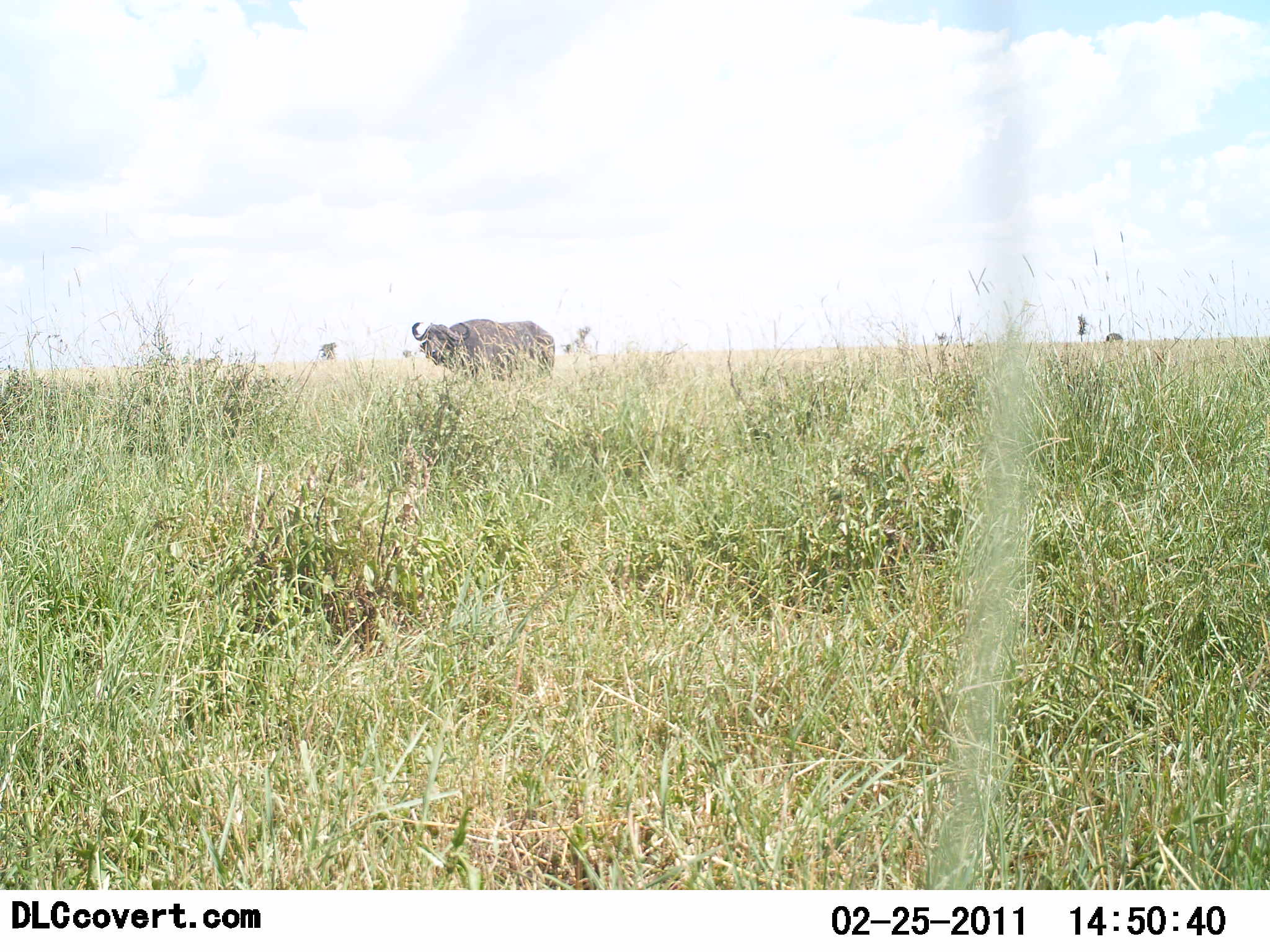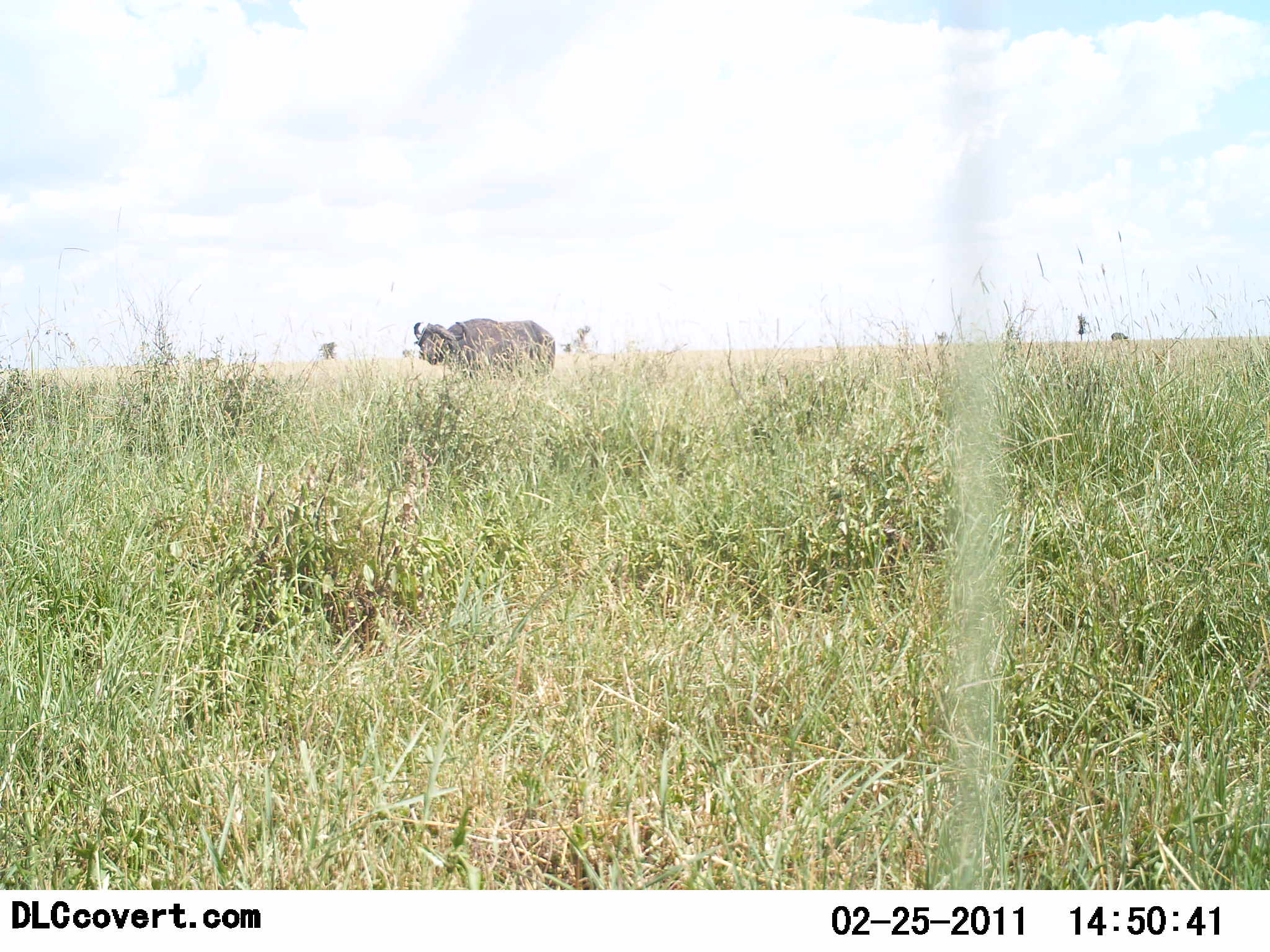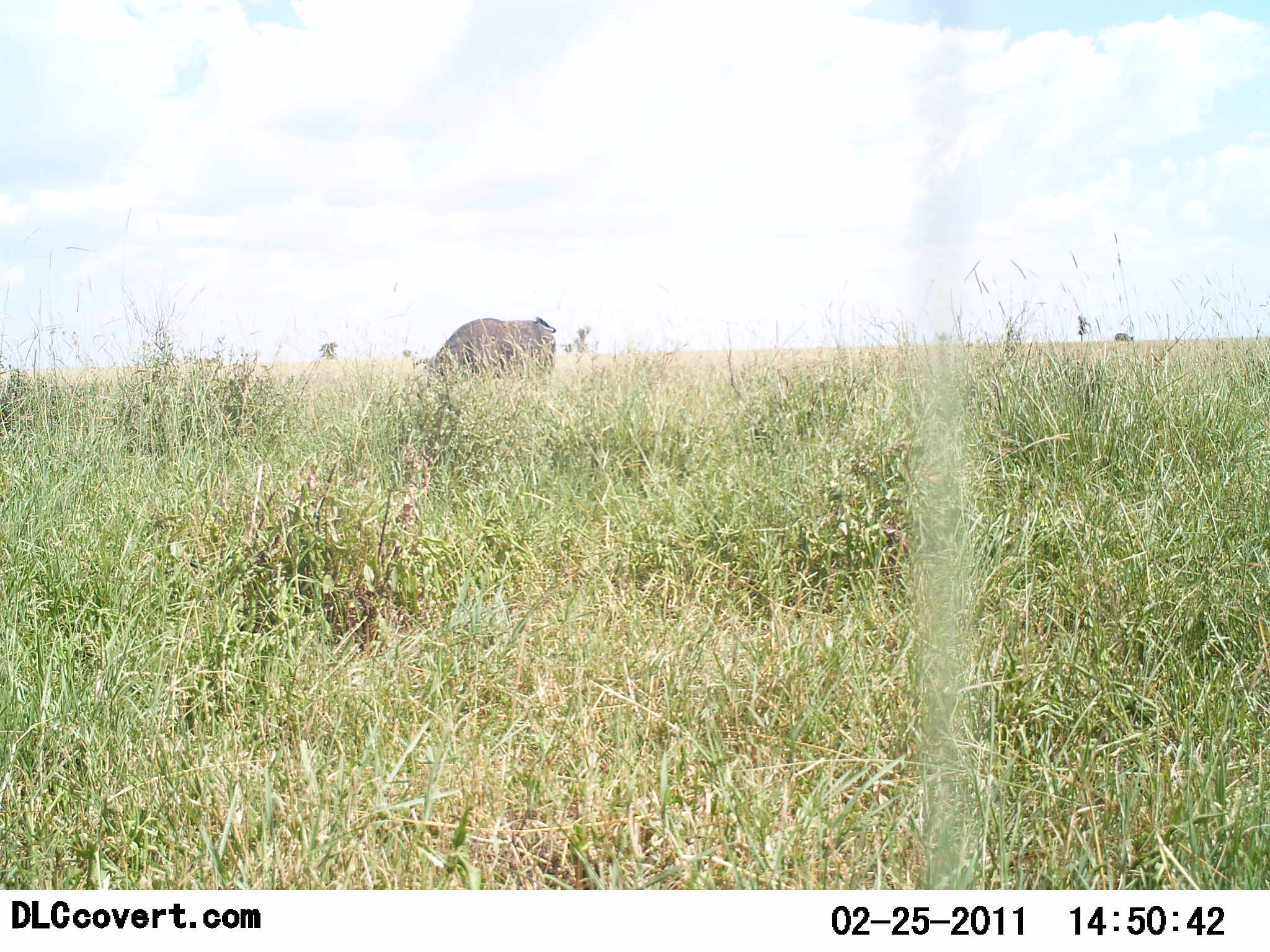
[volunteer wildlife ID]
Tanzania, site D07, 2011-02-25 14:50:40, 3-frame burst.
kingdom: Animalia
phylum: Chordata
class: Mammalia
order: Artiodactyla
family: Bovidae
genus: Syncerus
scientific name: Syncerus caffer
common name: cape buffalo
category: buffalo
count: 1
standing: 45%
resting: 0%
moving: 9%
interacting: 0%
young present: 0%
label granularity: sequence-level